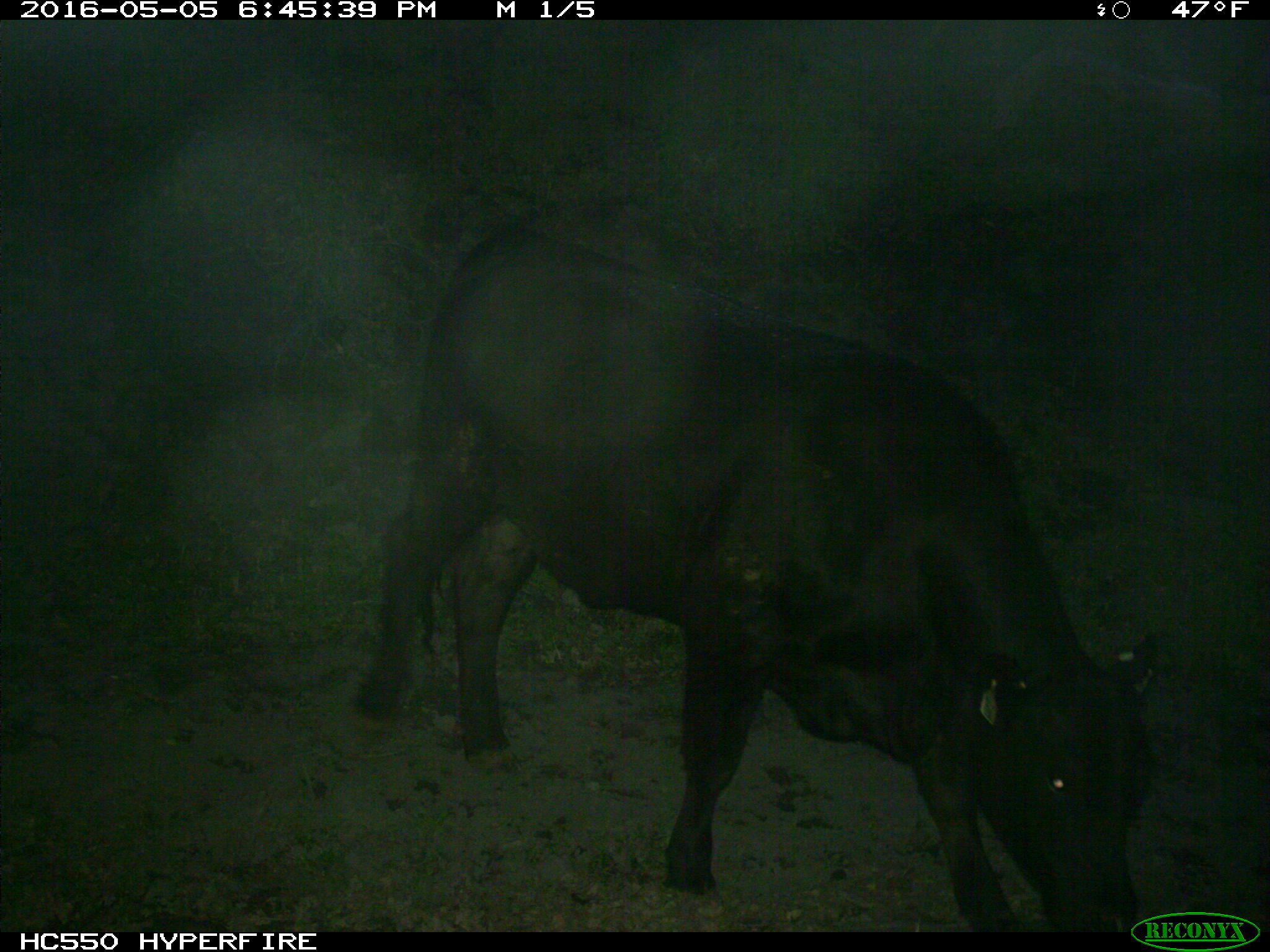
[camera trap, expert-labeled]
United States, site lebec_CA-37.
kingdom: Animalia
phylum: Chordata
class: Mammalia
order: Artiodactyla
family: Bovidae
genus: Bos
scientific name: Bos taurus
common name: domestic cow